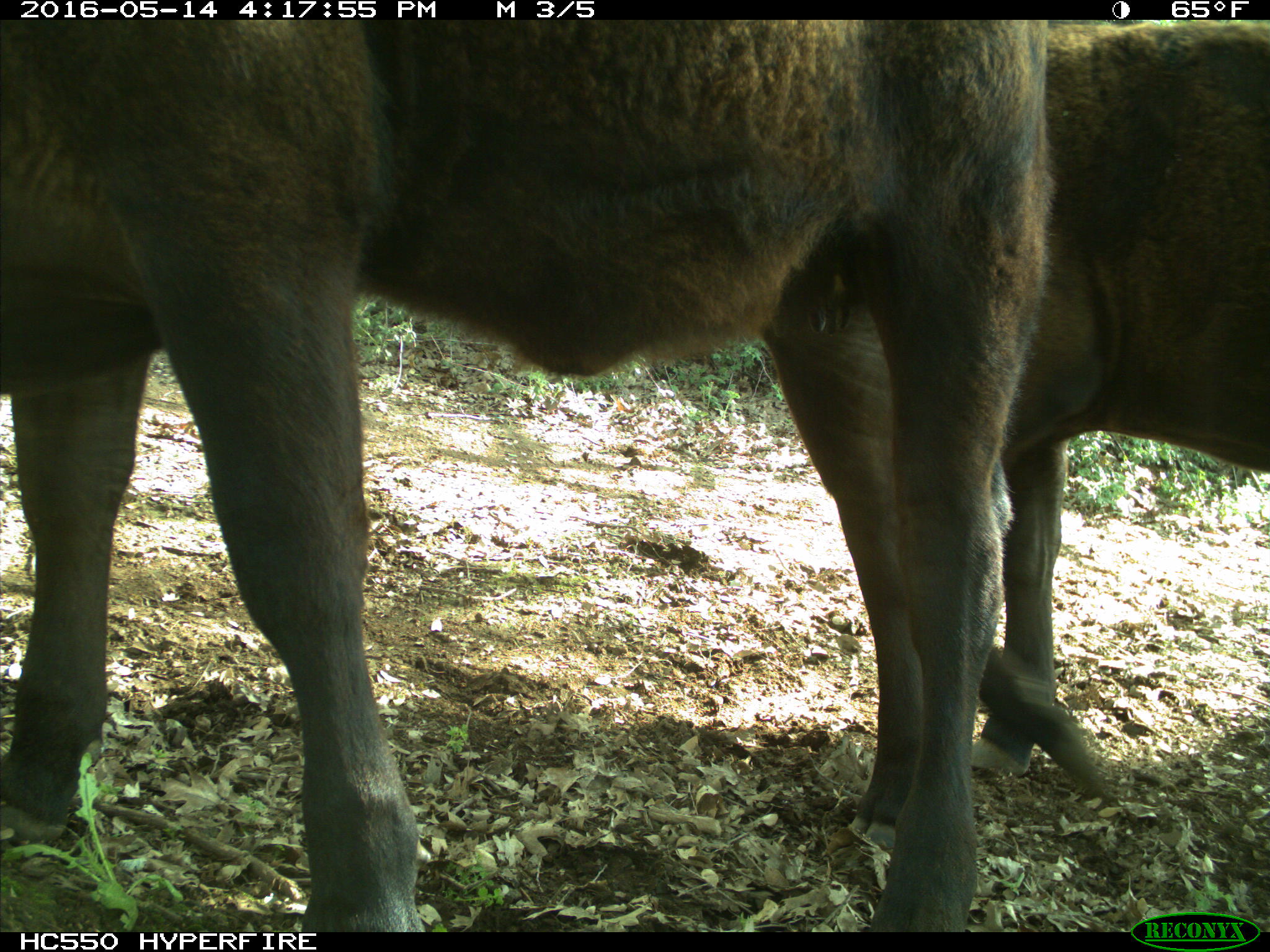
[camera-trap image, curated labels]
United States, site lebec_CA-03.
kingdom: Animalia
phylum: Chordata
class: Mammalia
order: Artiodactyla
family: Bovidae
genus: Bos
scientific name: Bos taurus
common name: domestic cow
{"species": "Bos taurus (domestic cow)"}